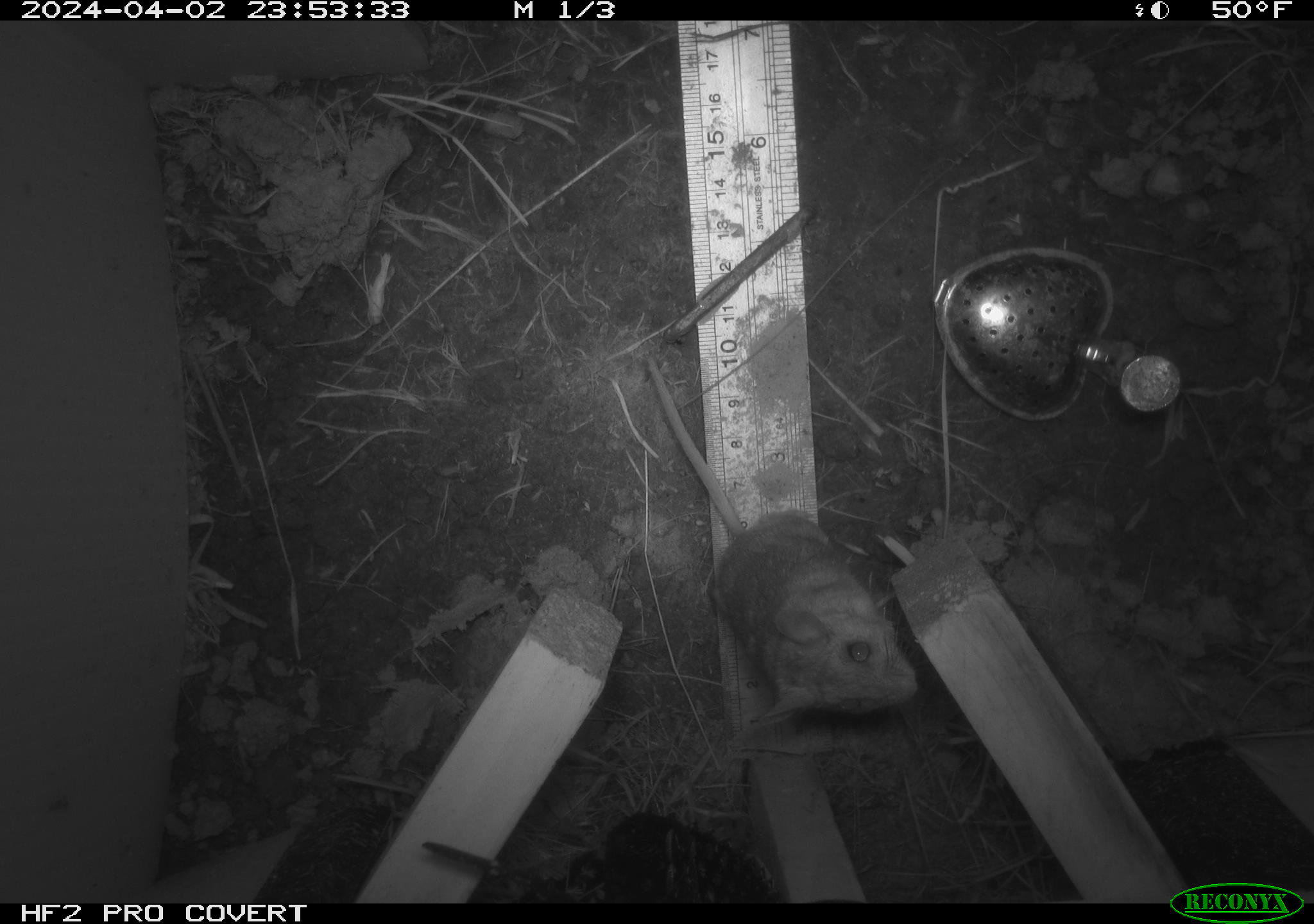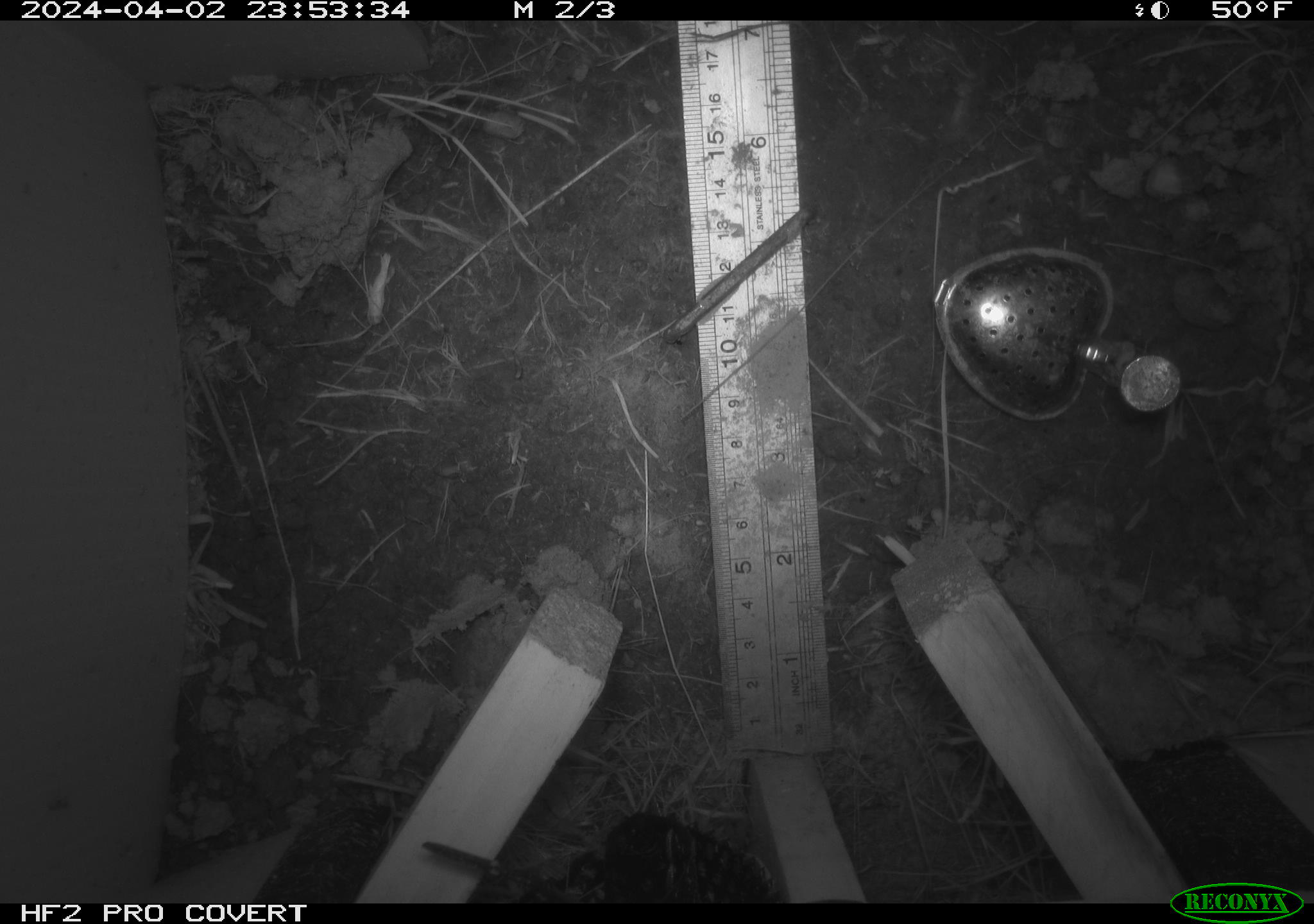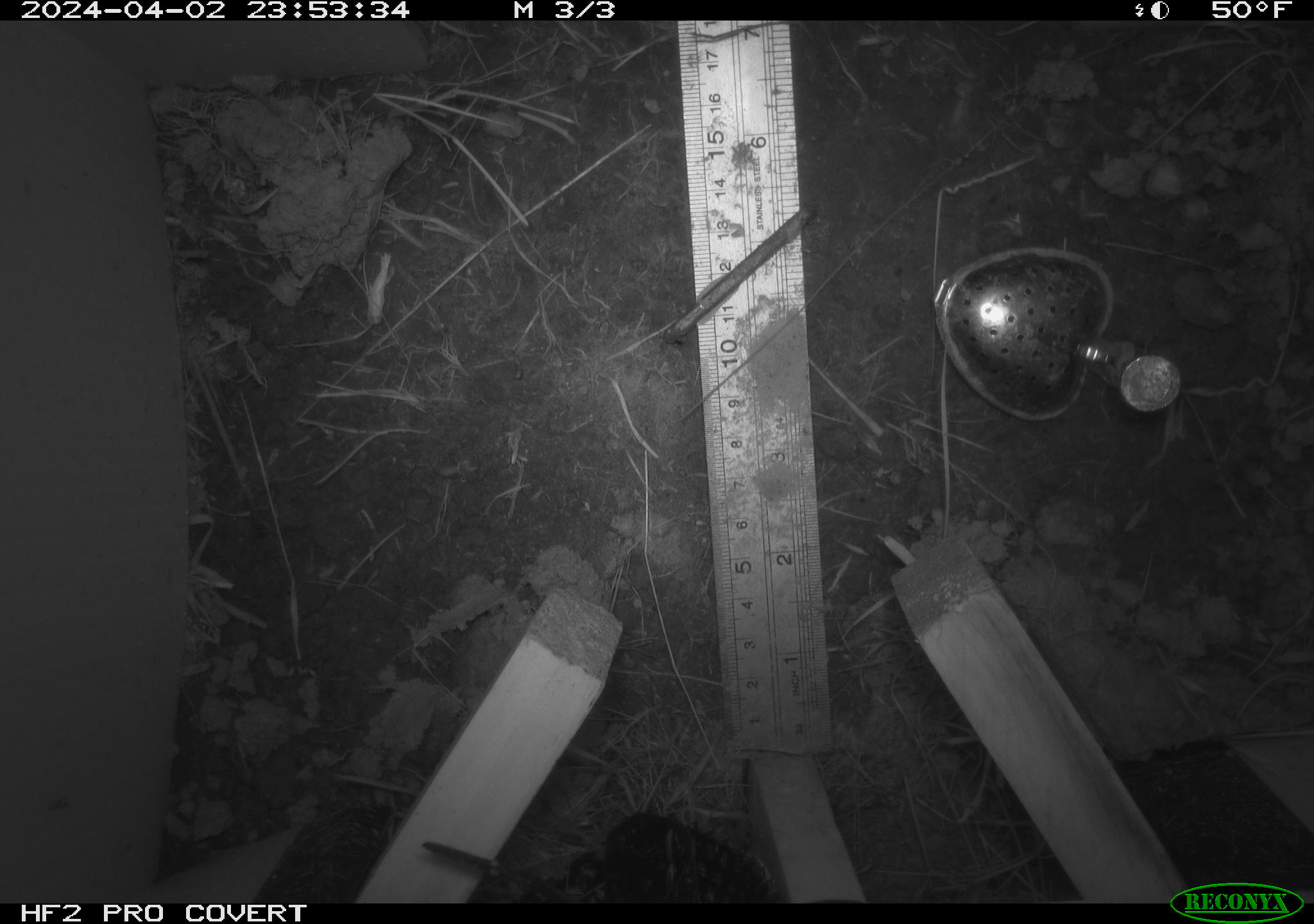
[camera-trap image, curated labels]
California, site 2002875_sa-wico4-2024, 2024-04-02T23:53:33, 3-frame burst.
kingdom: Animalia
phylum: Chordata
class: Mammalia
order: Rodentia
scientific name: Rodentia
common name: rodent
Rodent (Rodentia).